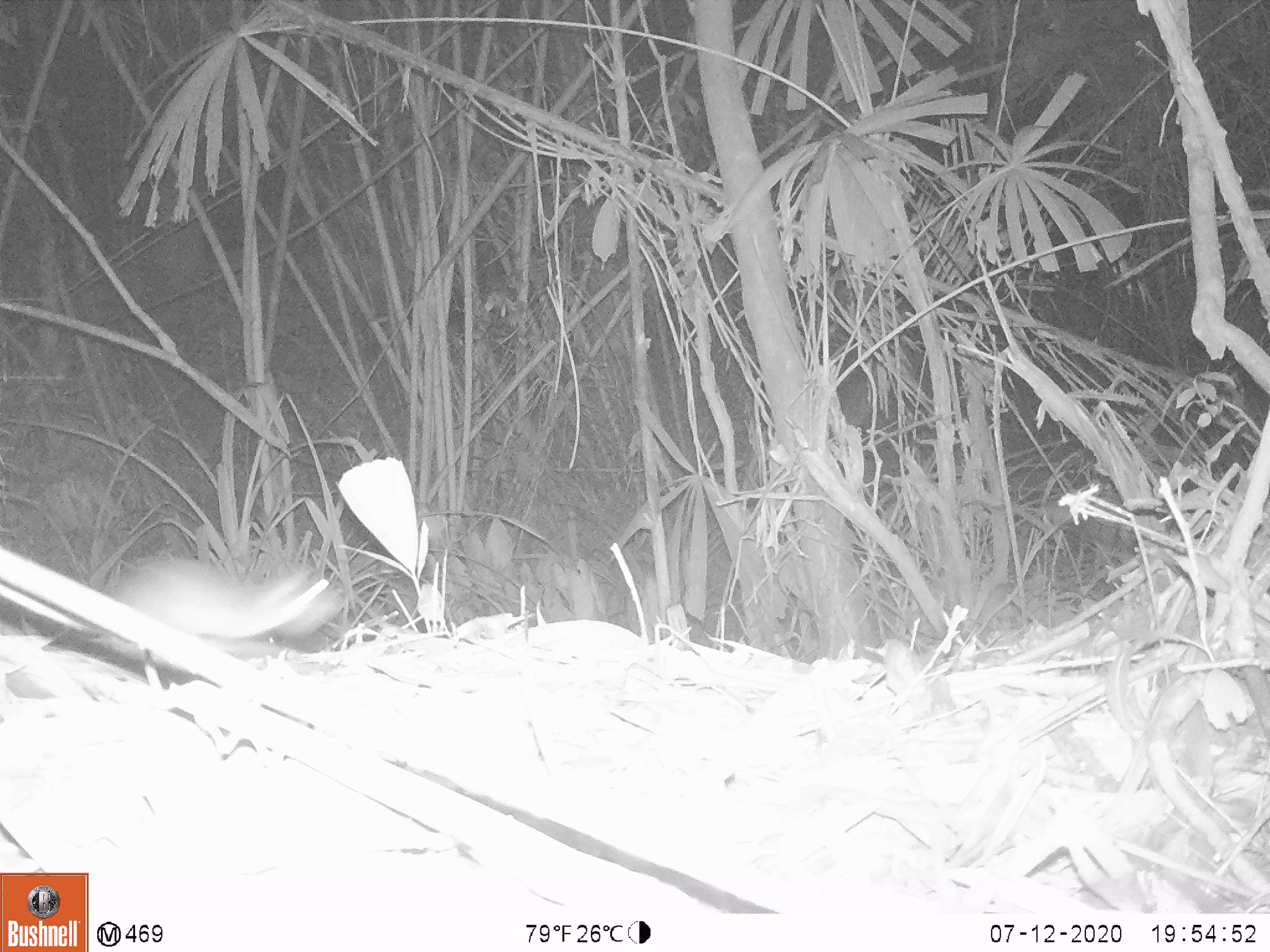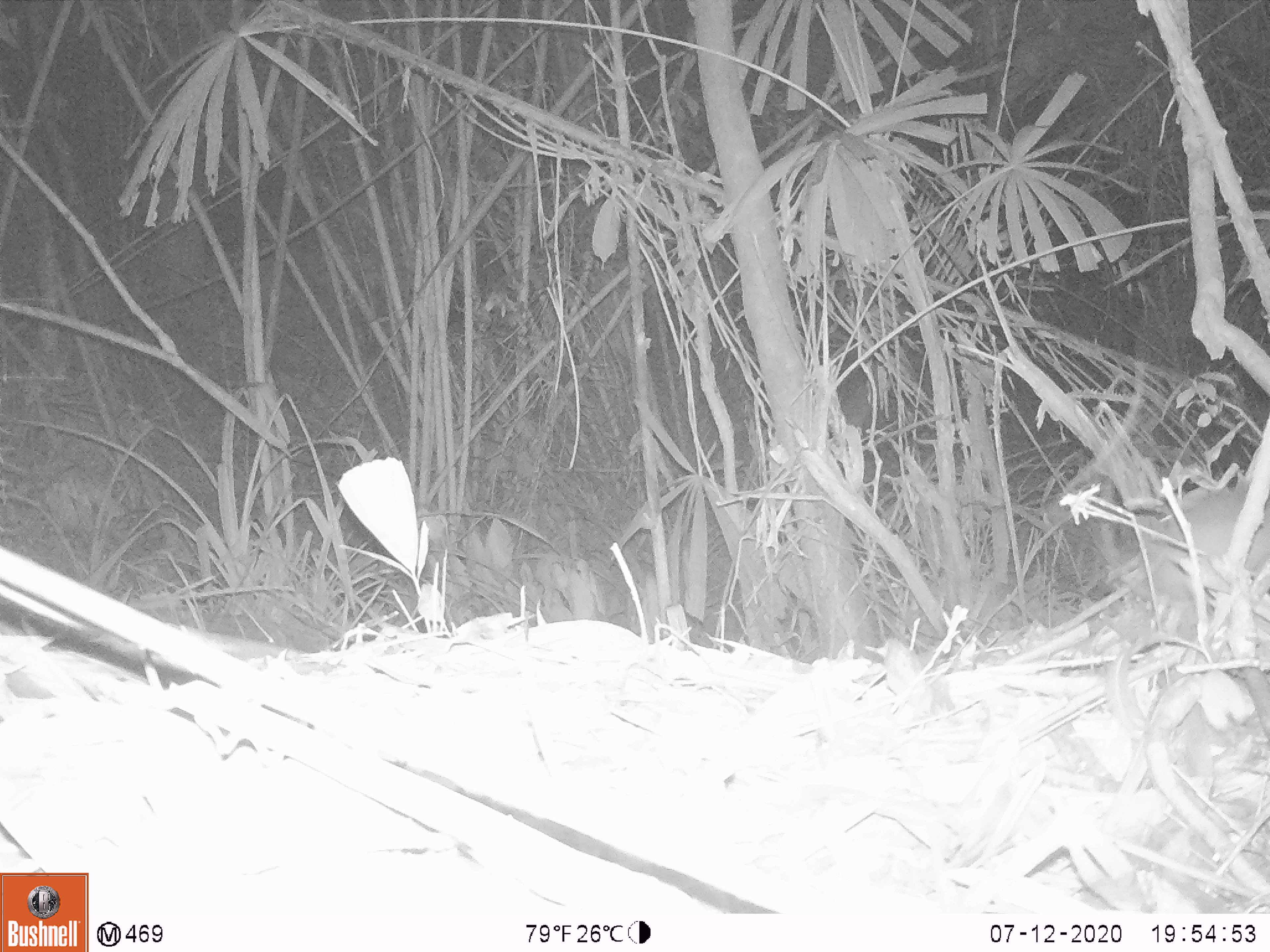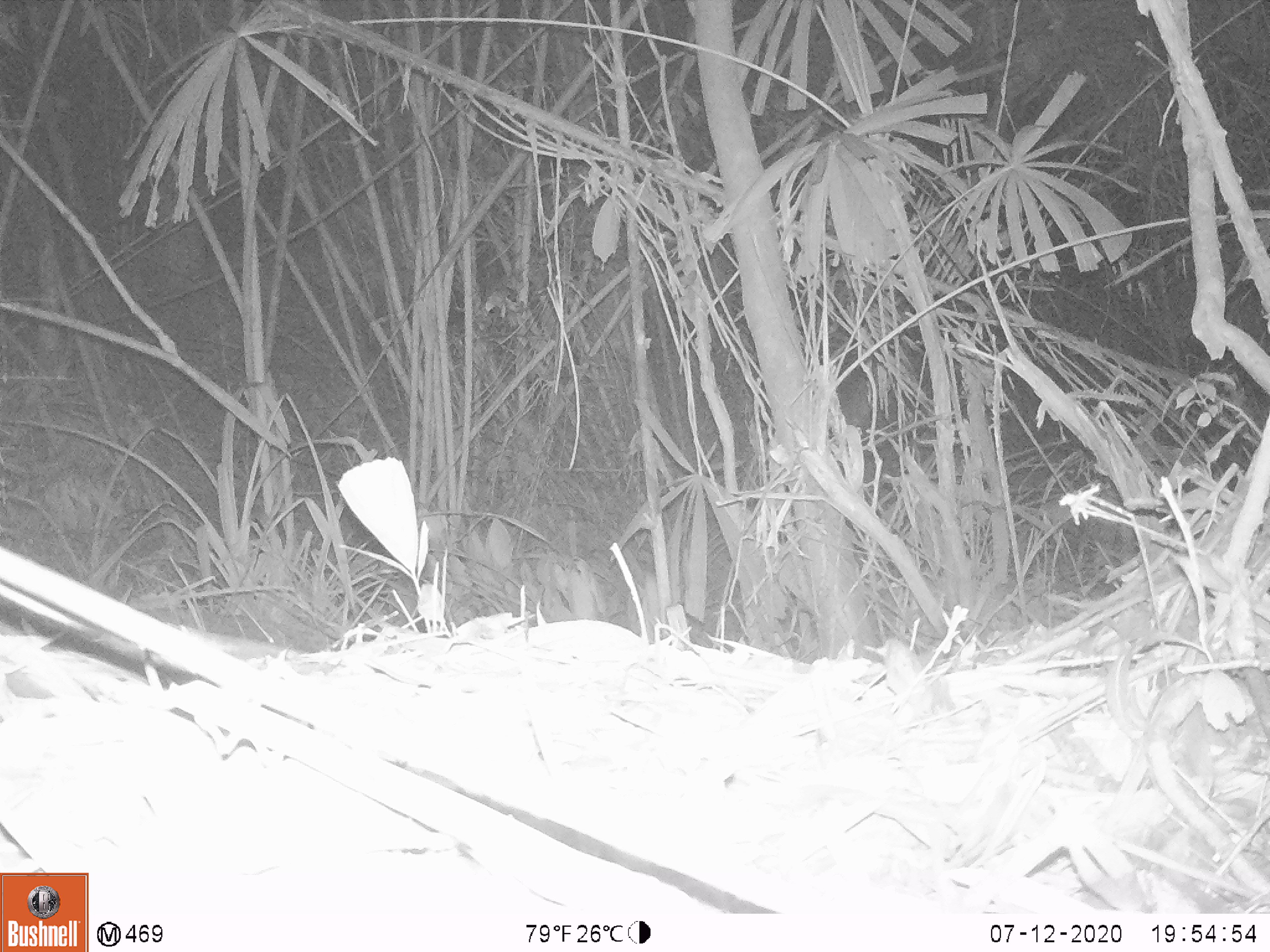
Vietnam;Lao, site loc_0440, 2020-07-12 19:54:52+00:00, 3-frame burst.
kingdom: Animalia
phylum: Chordata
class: Mammalia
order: Rodentia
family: Muridae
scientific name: Muridae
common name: old-world mice and rats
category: unidentified murid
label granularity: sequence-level